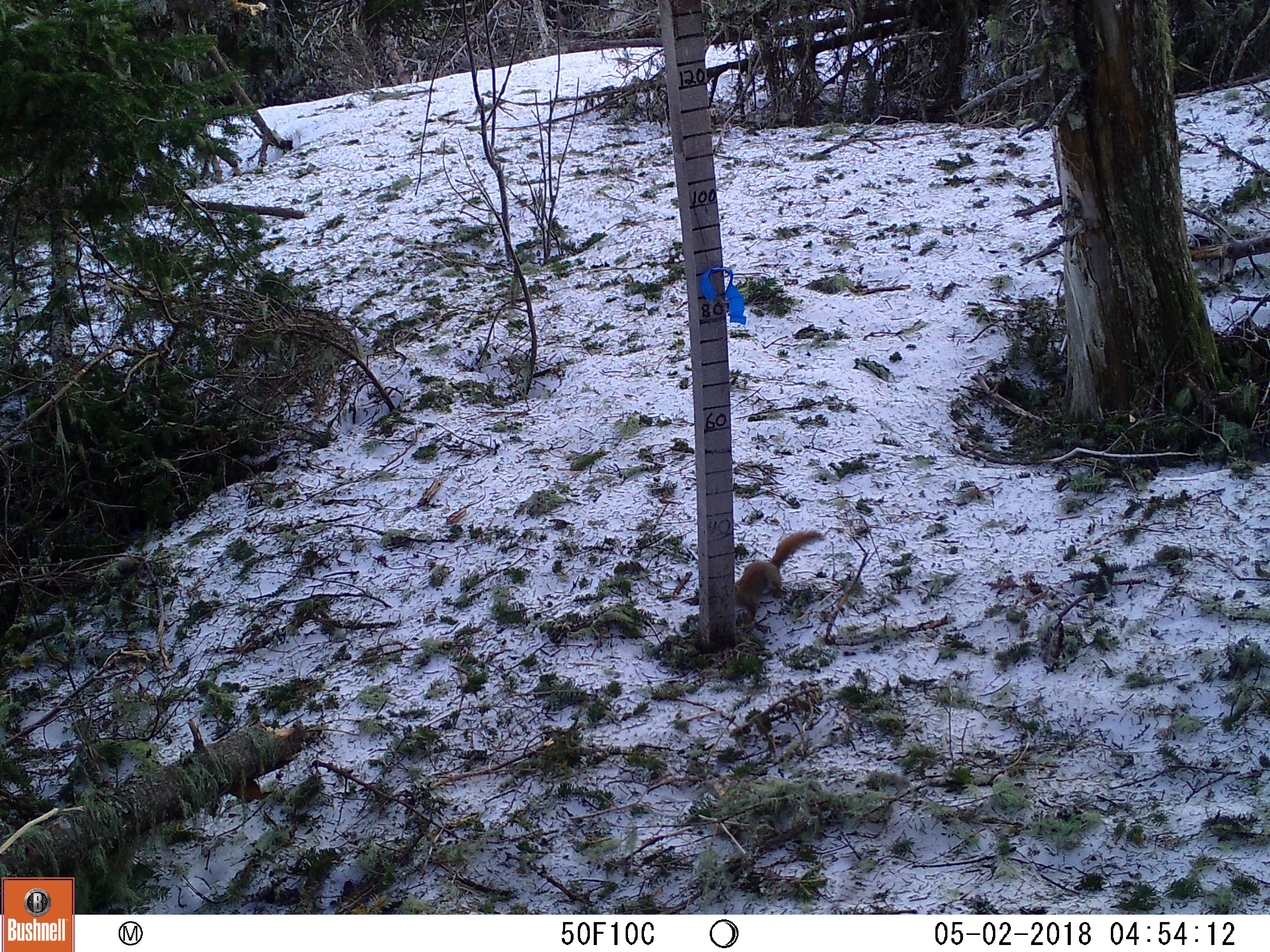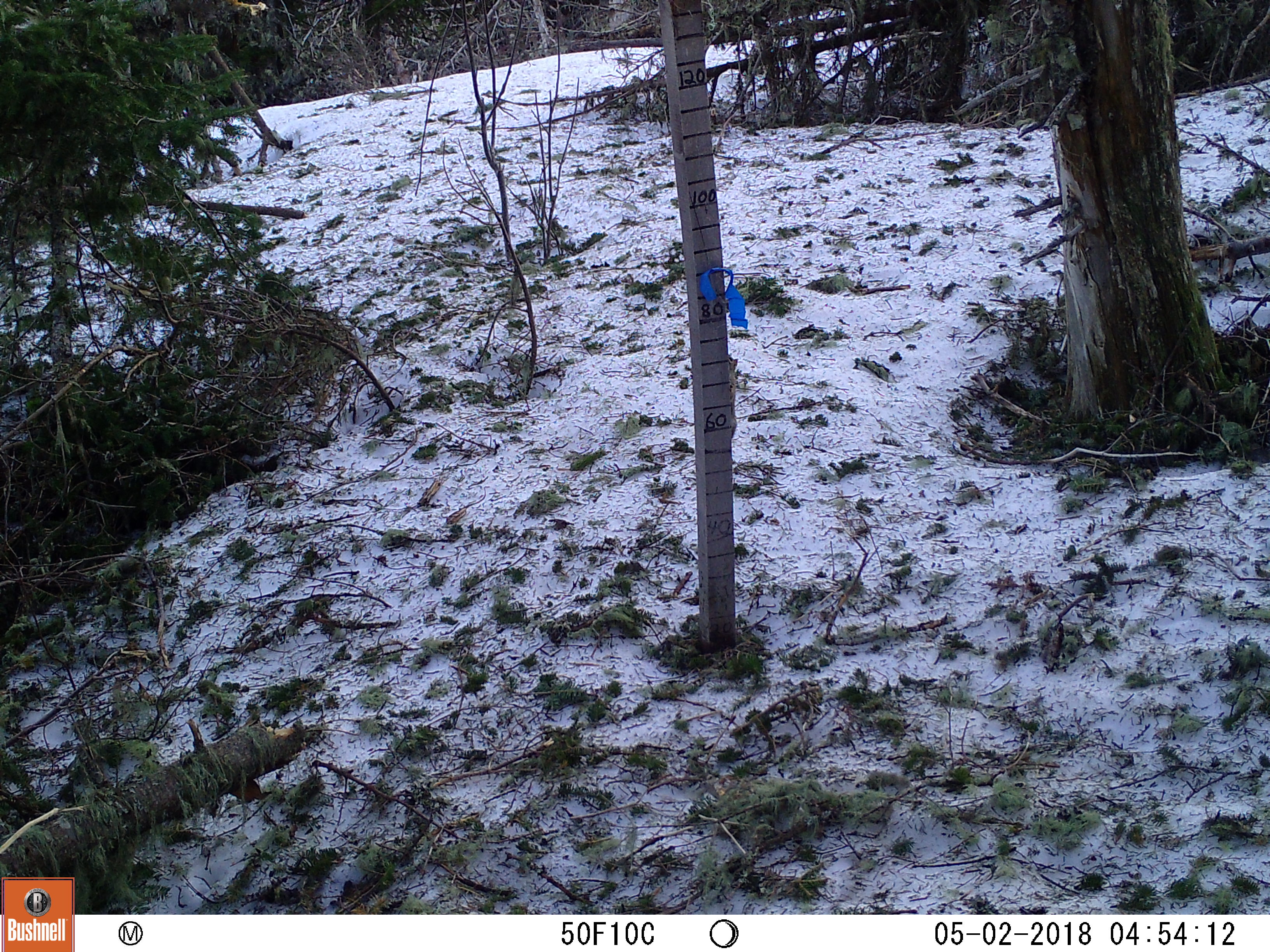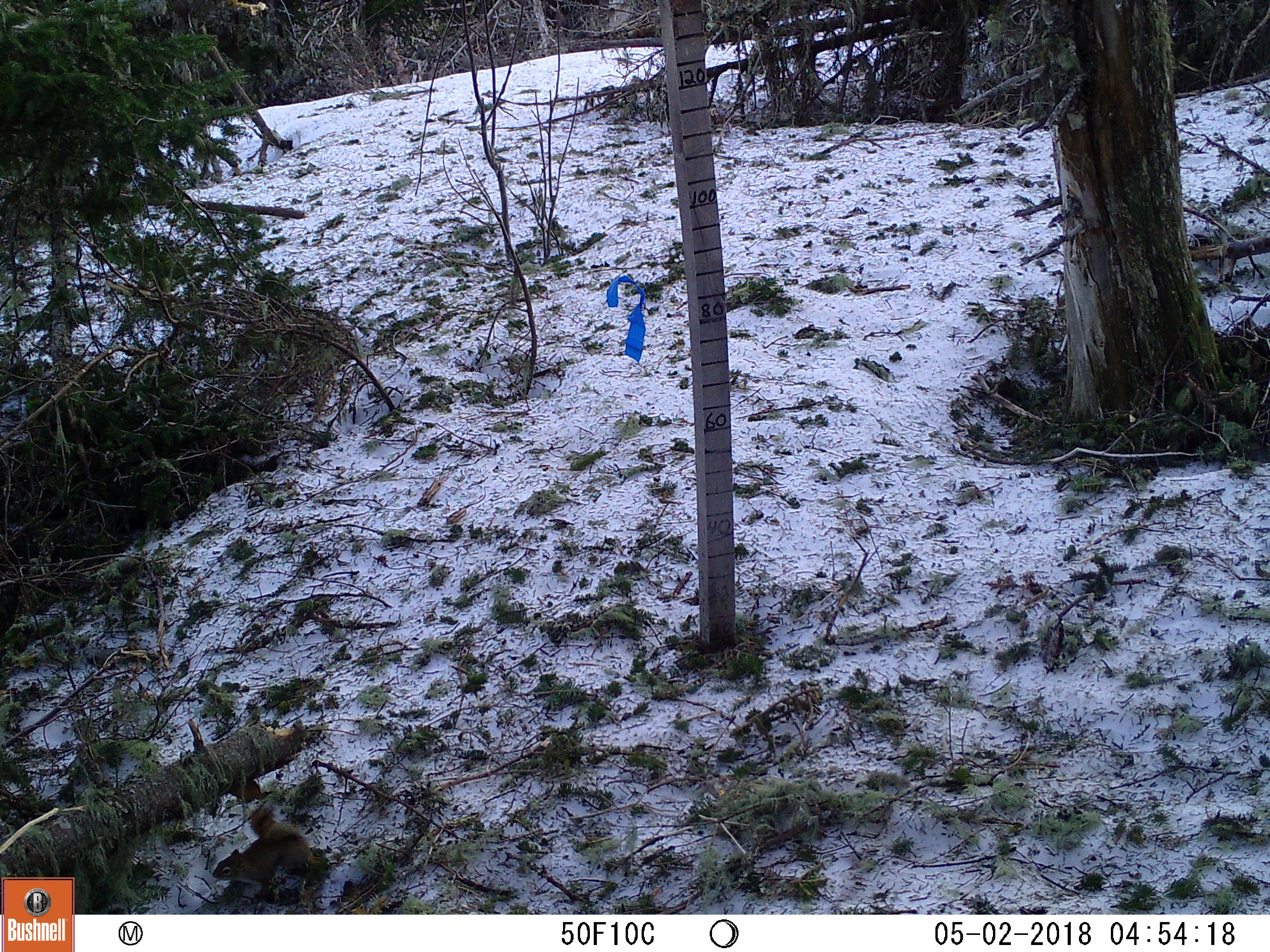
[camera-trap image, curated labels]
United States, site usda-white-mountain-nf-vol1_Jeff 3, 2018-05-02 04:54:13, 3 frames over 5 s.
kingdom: Animalia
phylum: Chordata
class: Mammalia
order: Rodentia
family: Sciuridae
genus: Tamiasciurus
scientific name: Tamiasciurus hudsonicus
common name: red squirrel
Red squirrel (Tamiasciurus hudsonicus).